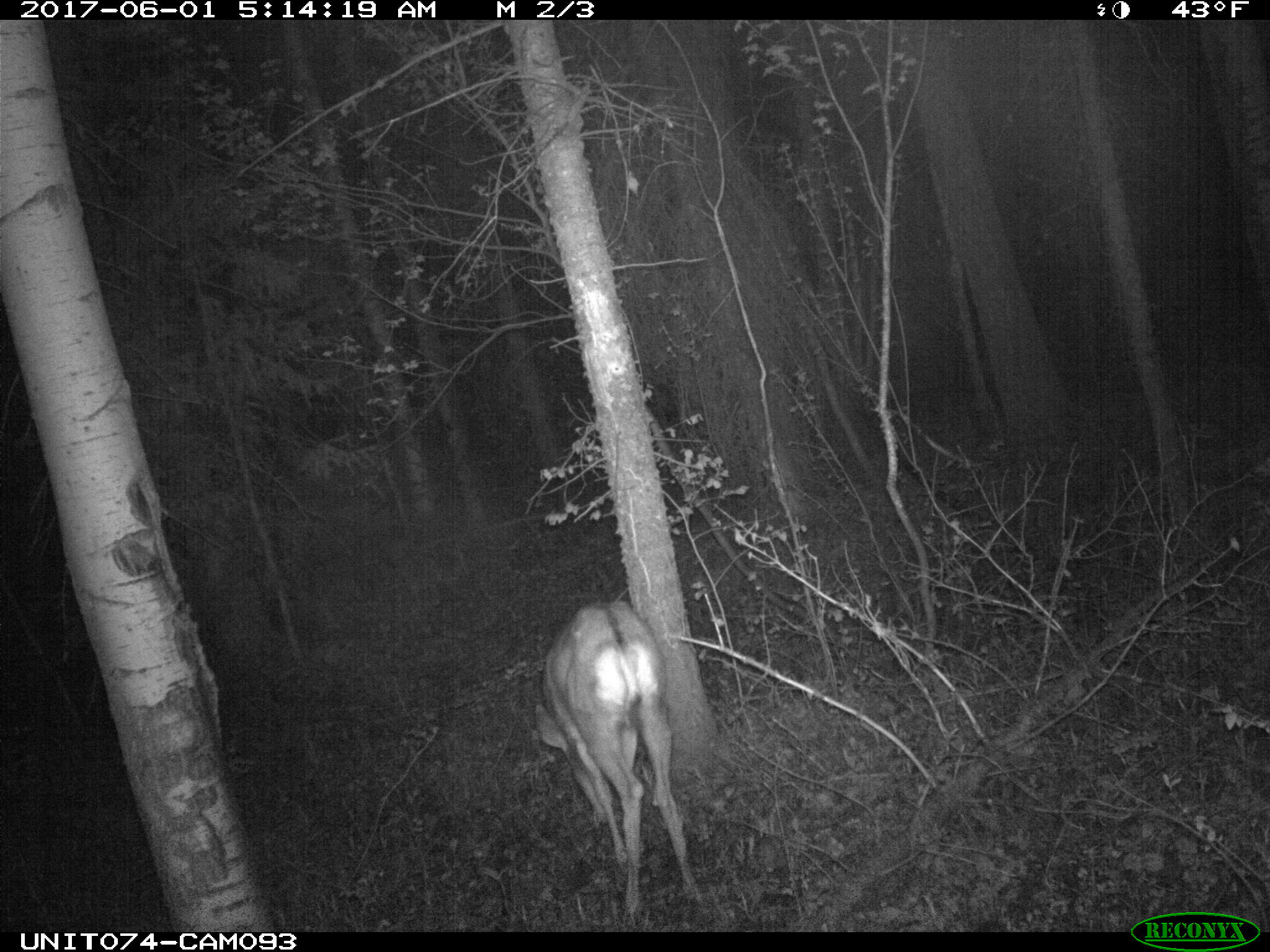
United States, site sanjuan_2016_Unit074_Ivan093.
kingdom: Animalia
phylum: Chordata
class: Mammalia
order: Artiodactyla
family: Cervidae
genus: Odocoileus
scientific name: Odocoileus hemionus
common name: mule deer